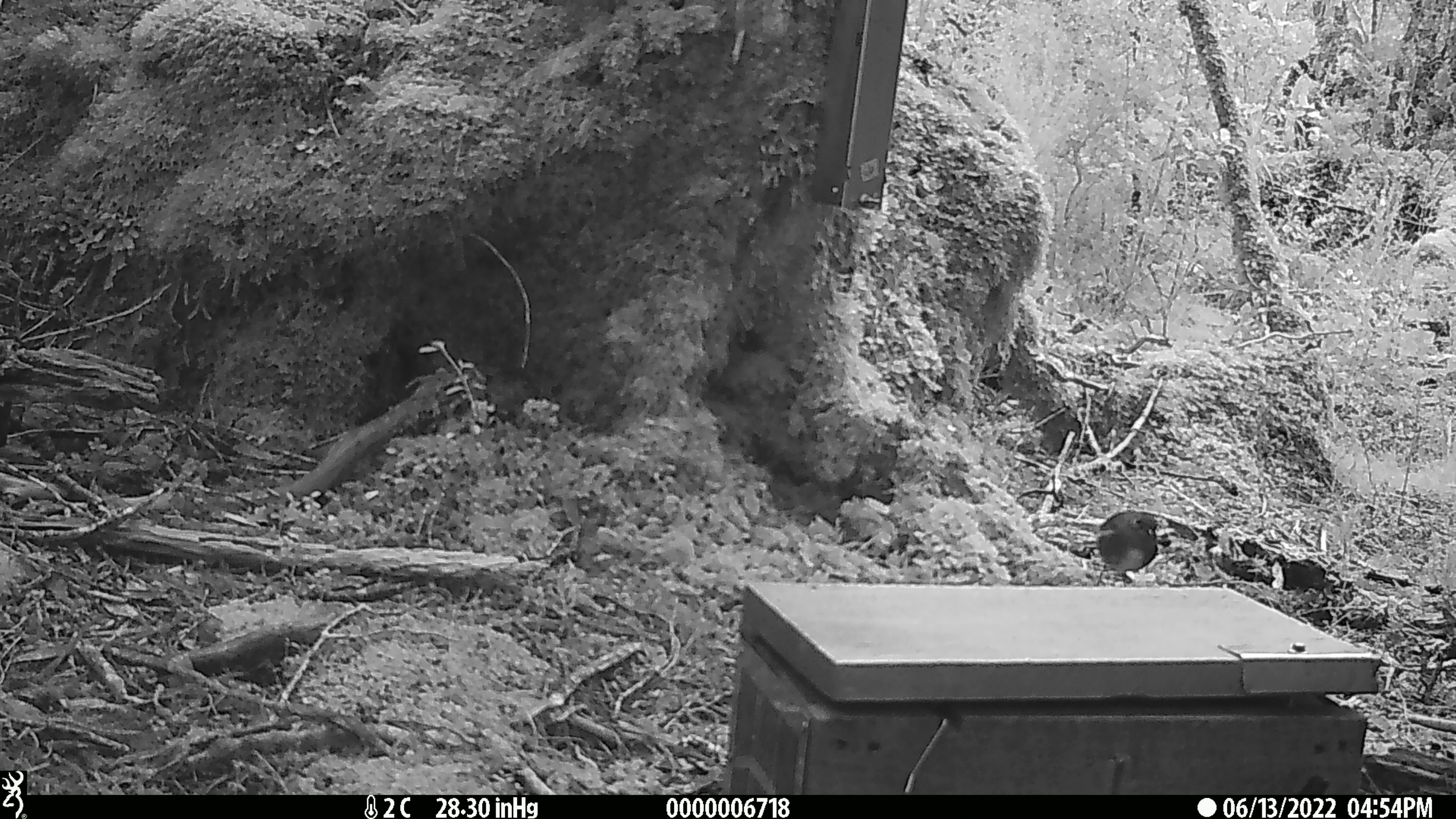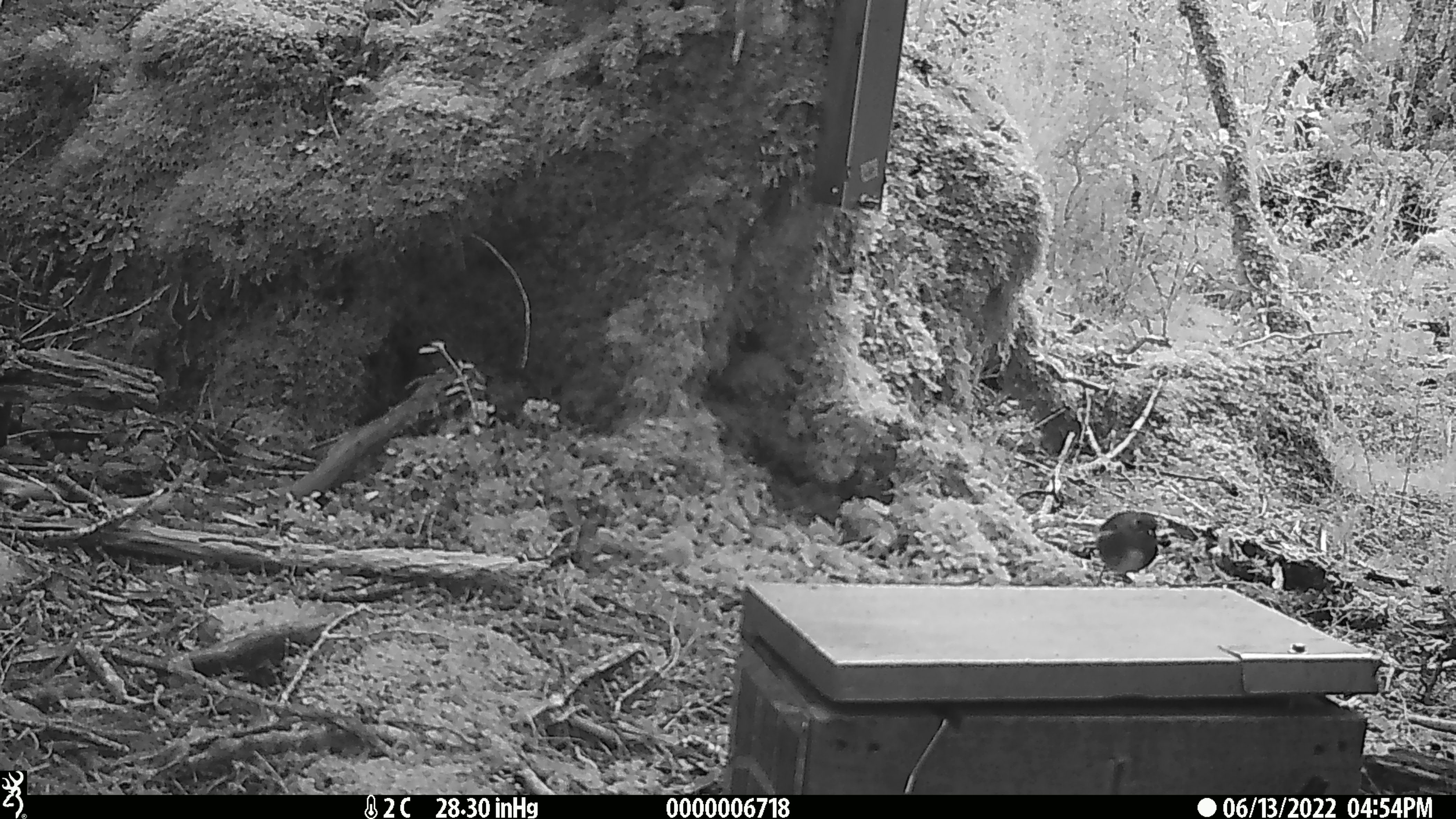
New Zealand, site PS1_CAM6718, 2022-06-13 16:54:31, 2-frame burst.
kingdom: Animalia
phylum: Chordata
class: Aves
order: Passeriformes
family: Petroicidae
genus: Petroica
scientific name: Petroica australis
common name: new zealand robin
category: robin